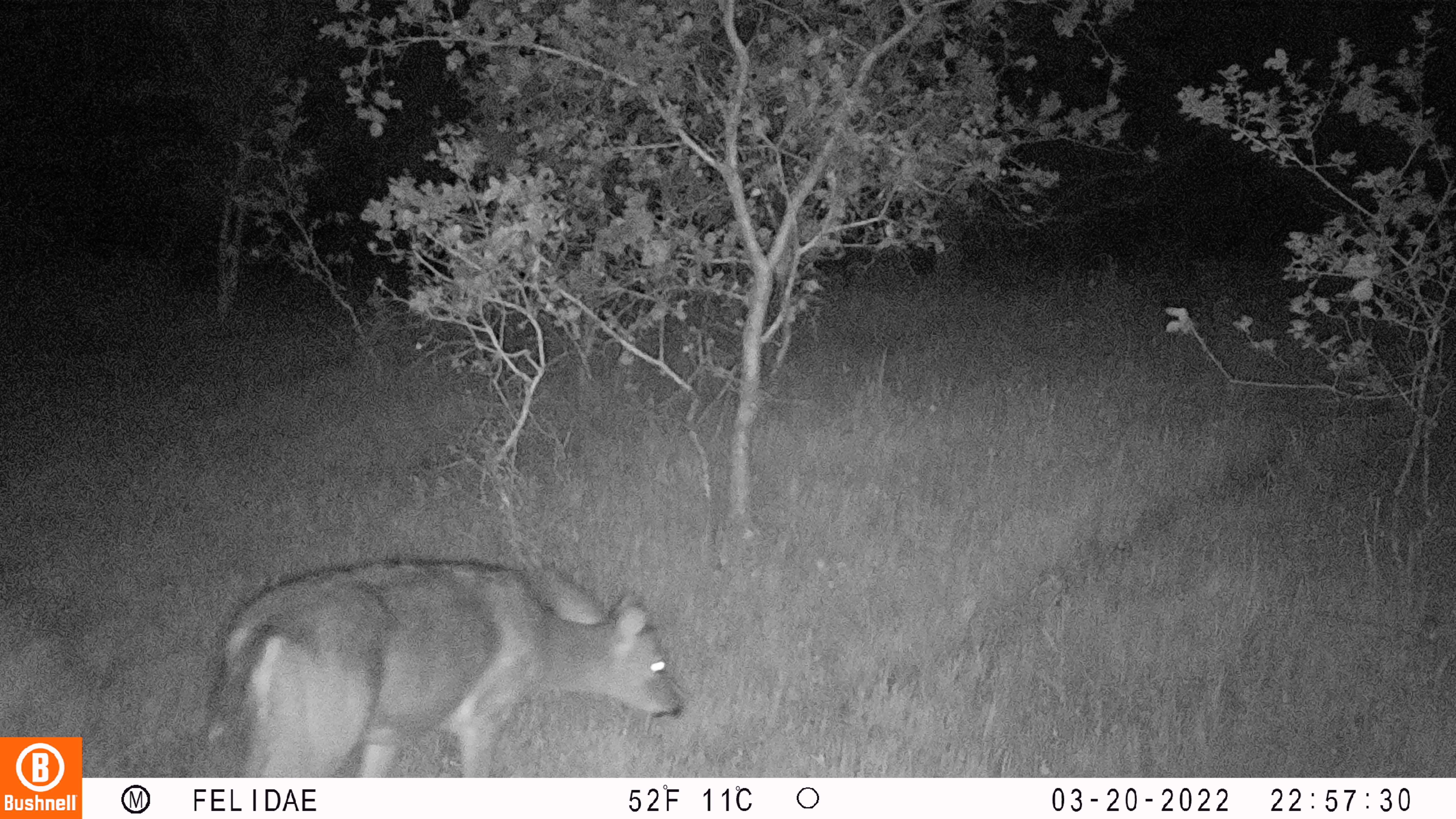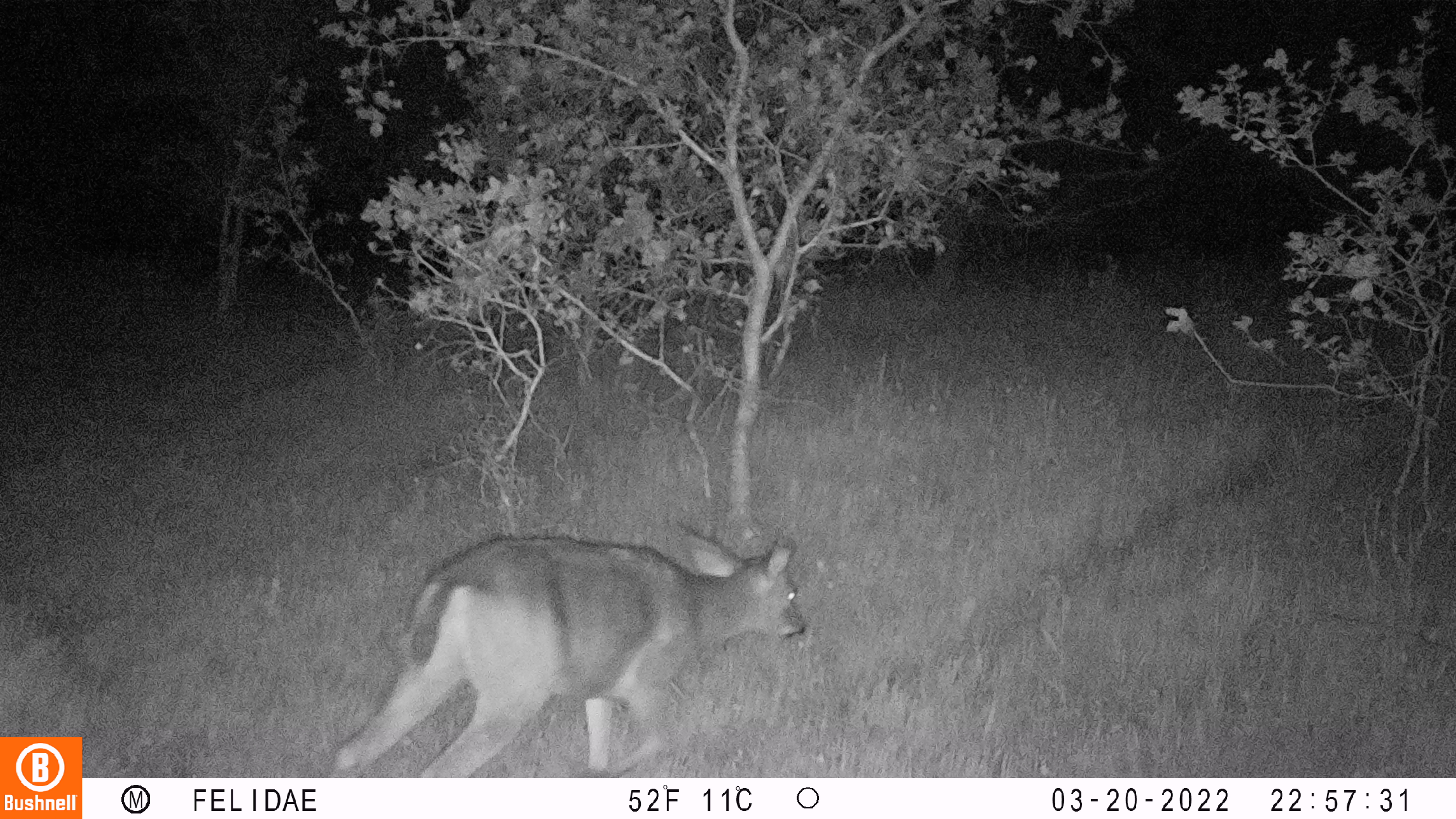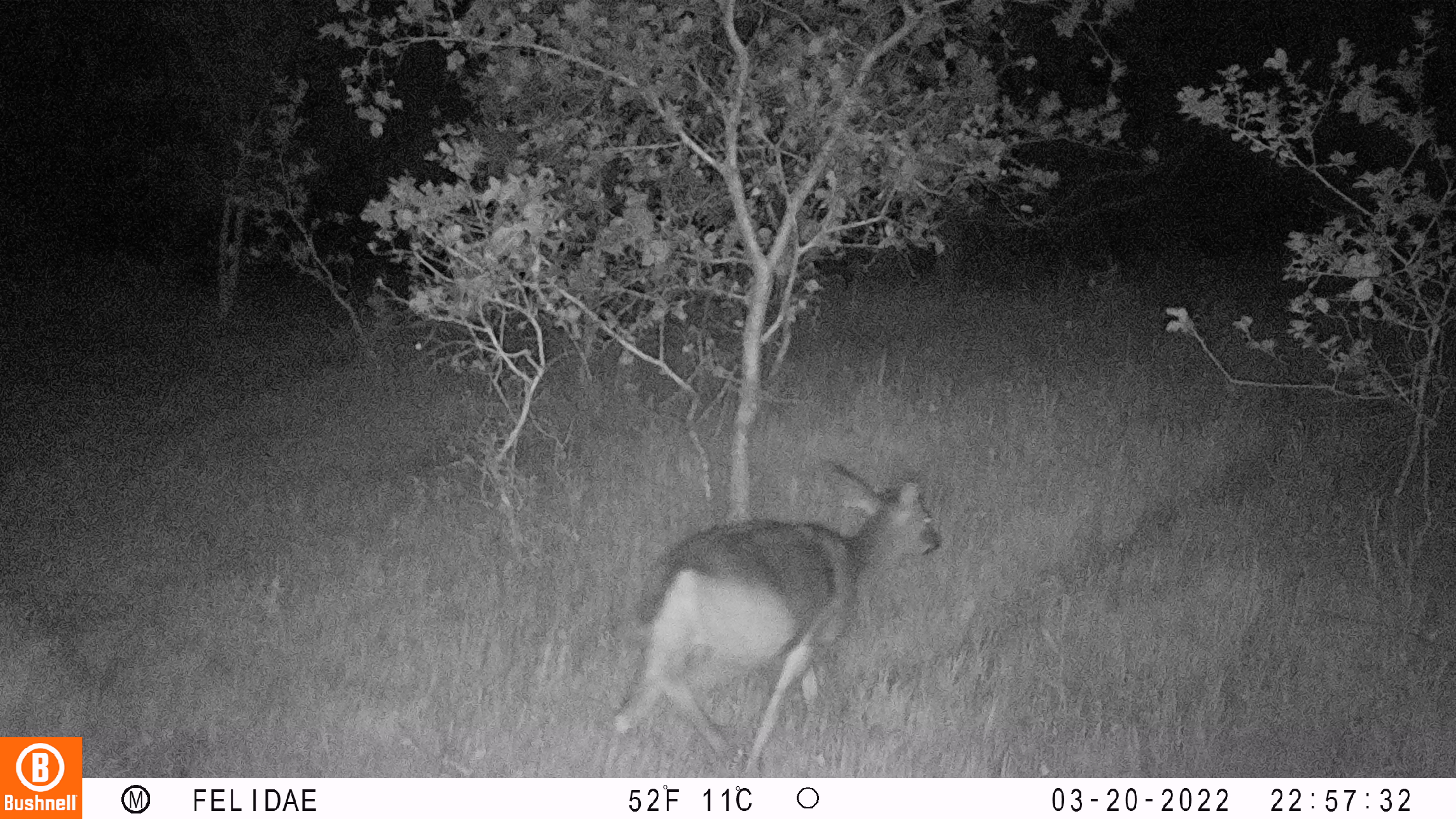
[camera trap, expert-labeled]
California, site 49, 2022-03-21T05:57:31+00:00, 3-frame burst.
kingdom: Animalia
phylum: Chordata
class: Mammalia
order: Artiodactyla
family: Cervidae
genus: Odocoileus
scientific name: Odocoileus hemionus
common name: mule deer